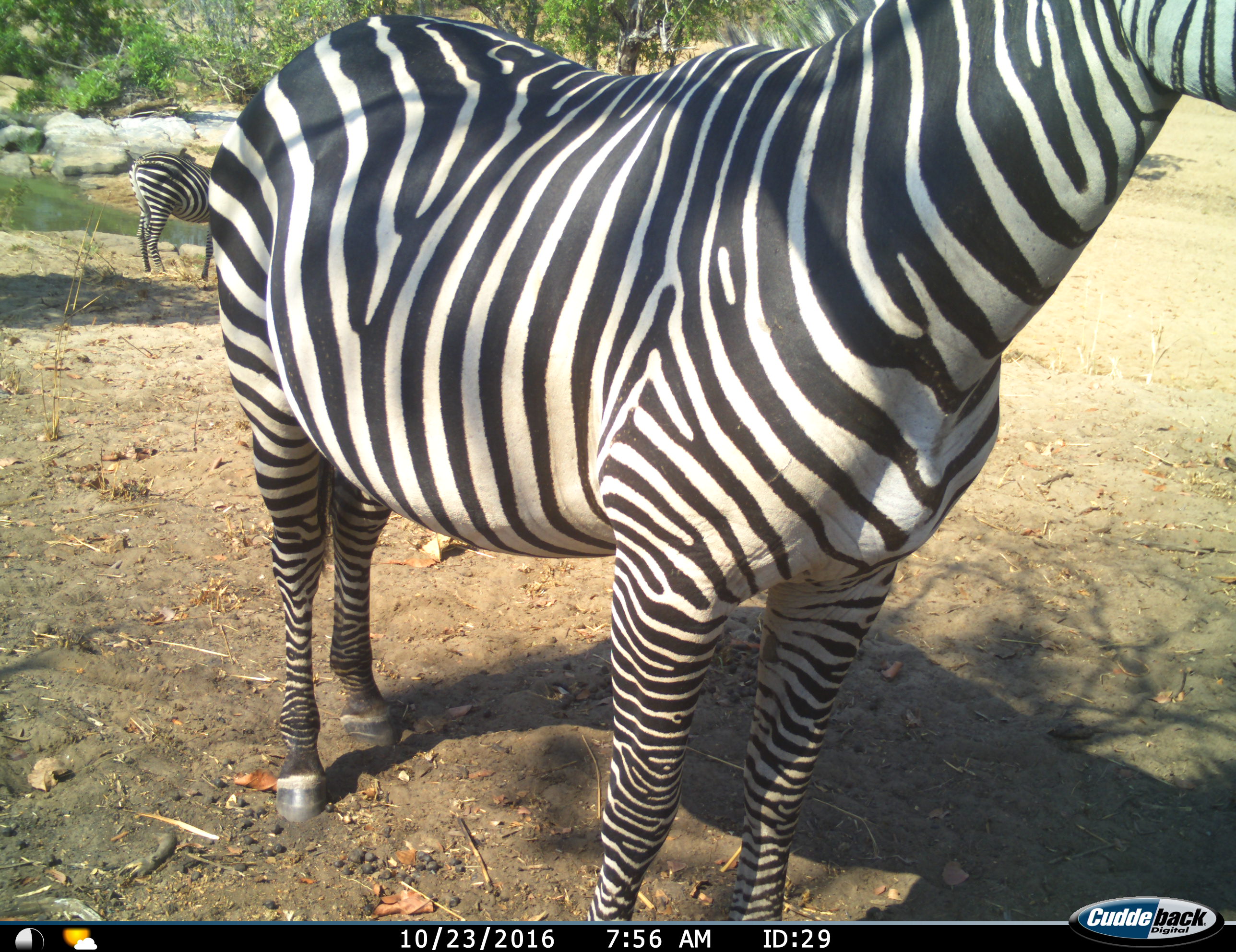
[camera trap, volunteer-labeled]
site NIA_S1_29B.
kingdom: Animalia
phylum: Chordata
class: Mammalia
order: Perissodactyla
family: Equidae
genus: Equus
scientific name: Equus quagga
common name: plains zebra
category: zebraplains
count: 2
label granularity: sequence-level